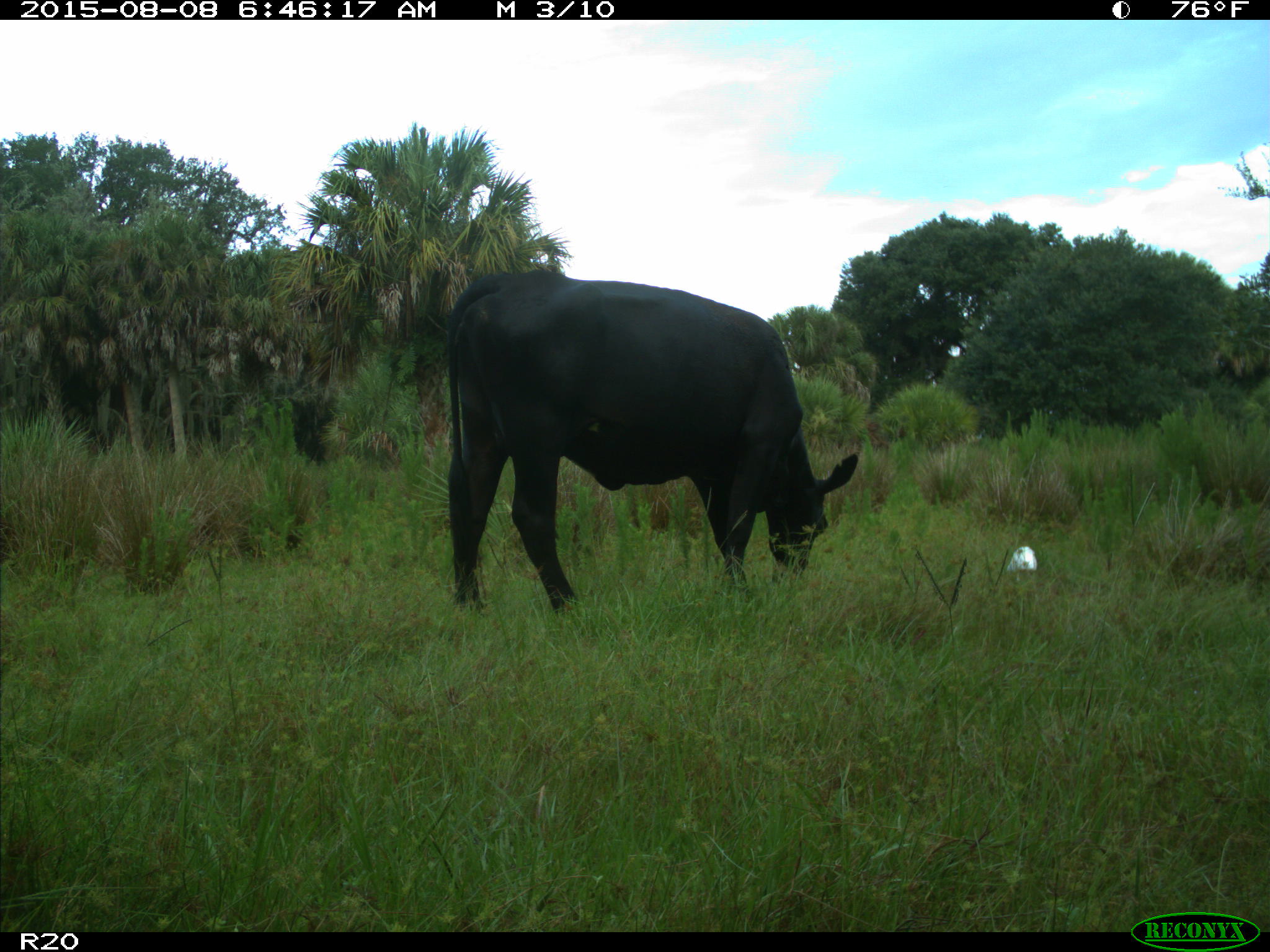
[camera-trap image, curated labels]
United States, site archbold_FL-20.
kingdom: Animalia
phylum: Chordata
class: Mammalia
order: Artiodactyla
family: Bovidae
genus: Bos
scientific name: Bos taurus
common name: domestic cow